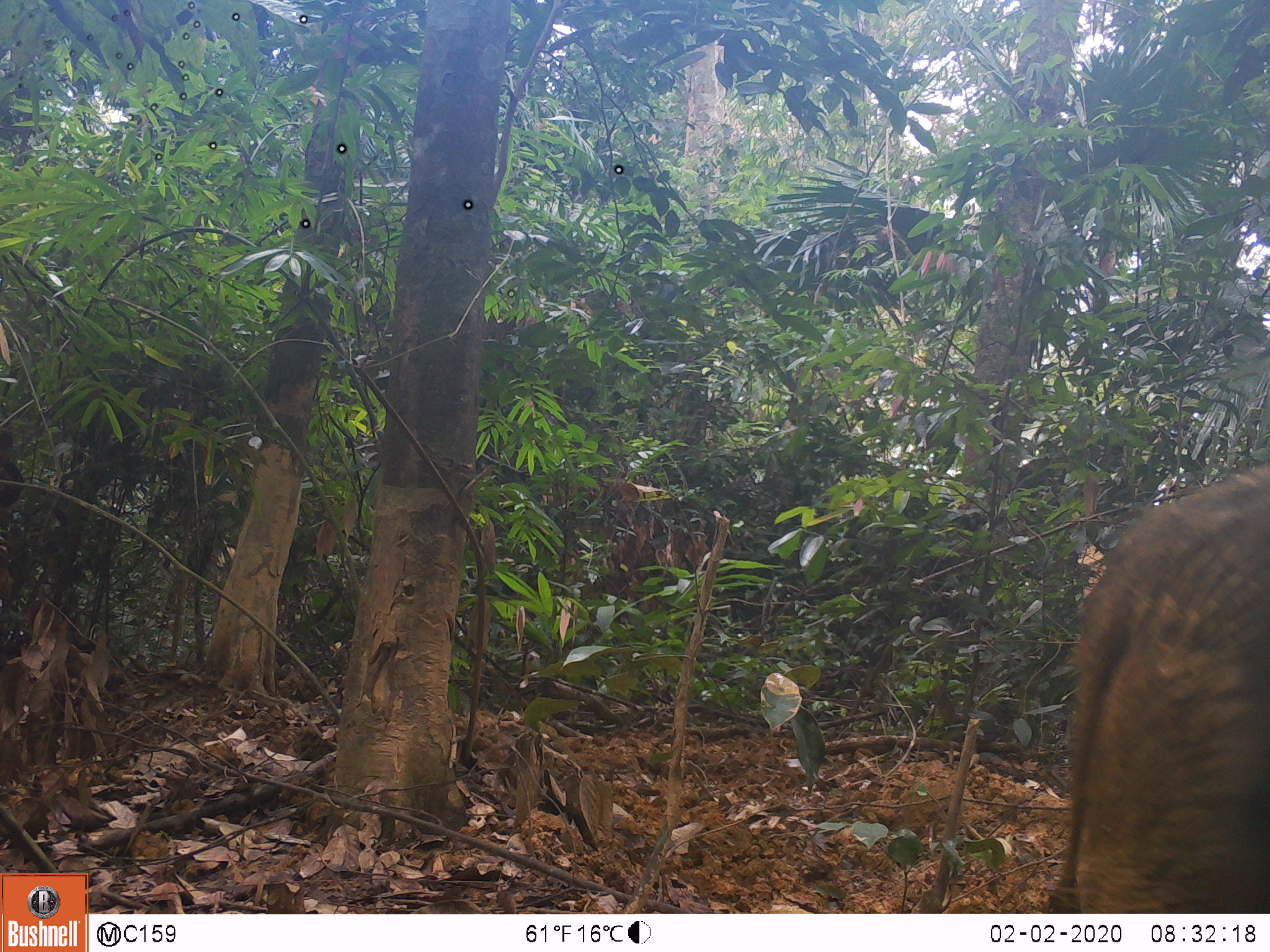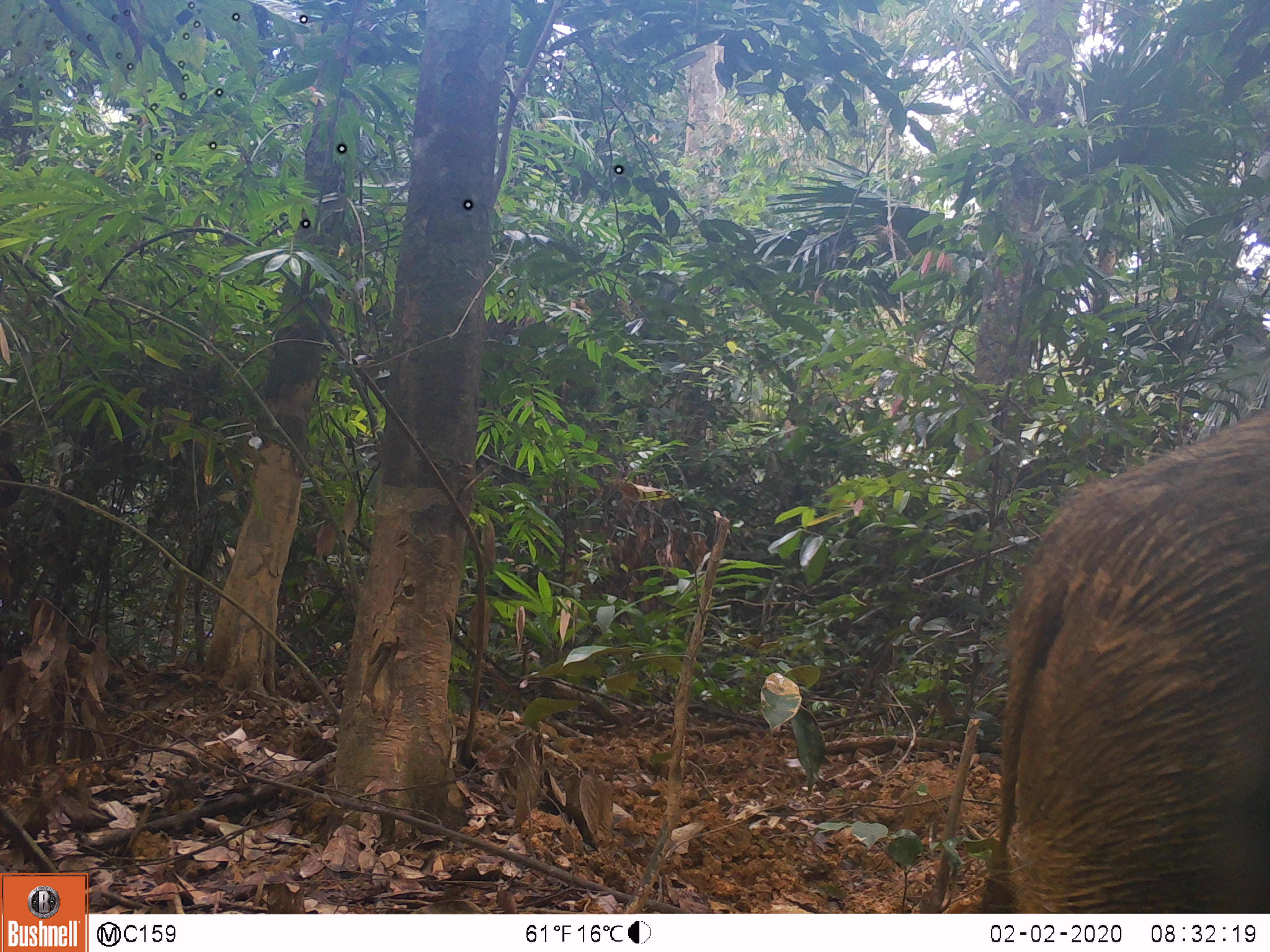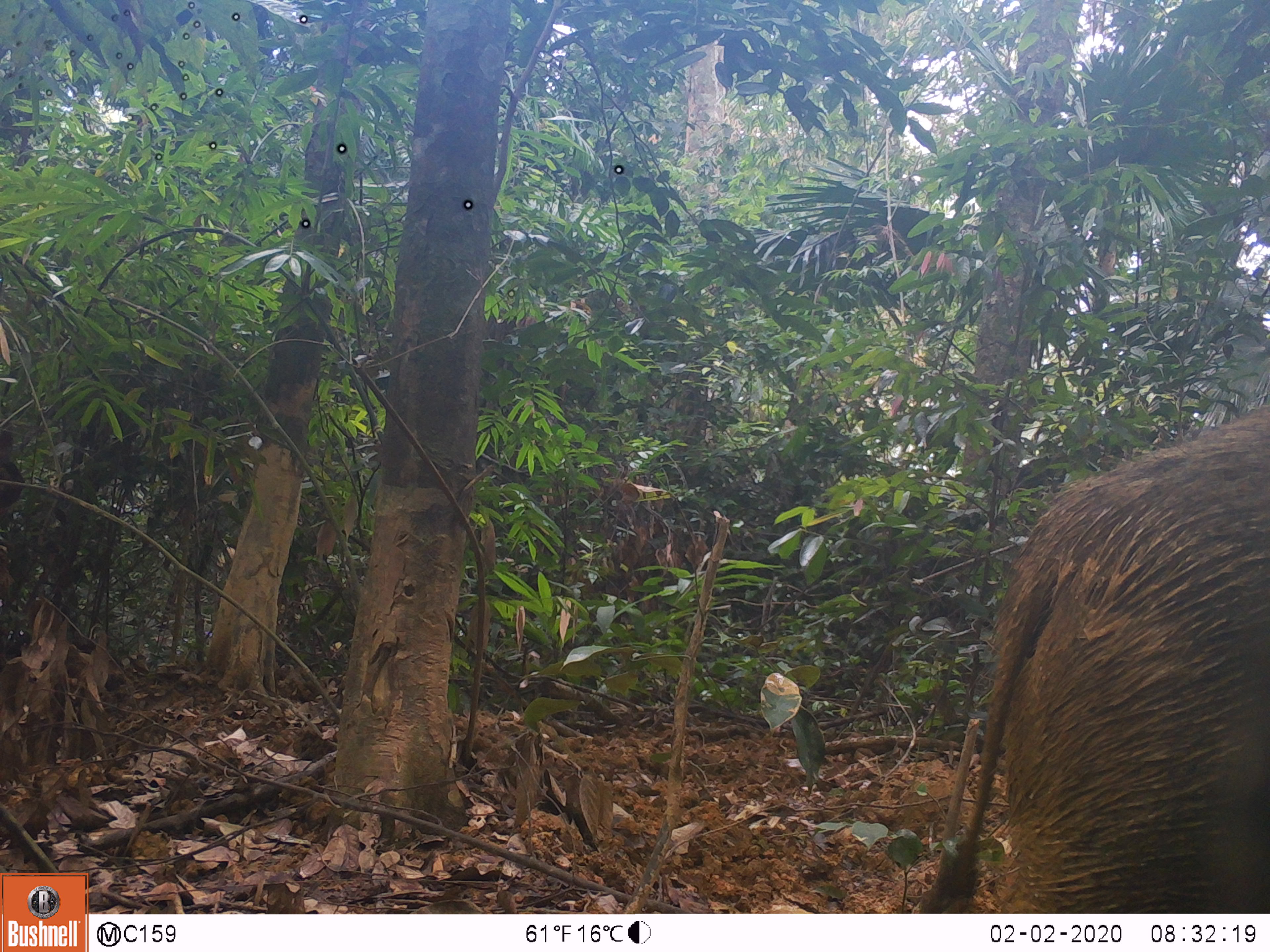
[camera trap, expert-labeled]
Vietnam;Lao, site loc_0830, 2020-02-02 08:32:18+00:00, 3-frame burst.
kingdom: Animalia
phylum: Chordata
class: Mammalia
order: Artiodactyla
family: Suidae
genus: Sus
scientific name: Sus scrofa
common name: eurasian wild pig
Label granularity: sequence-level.